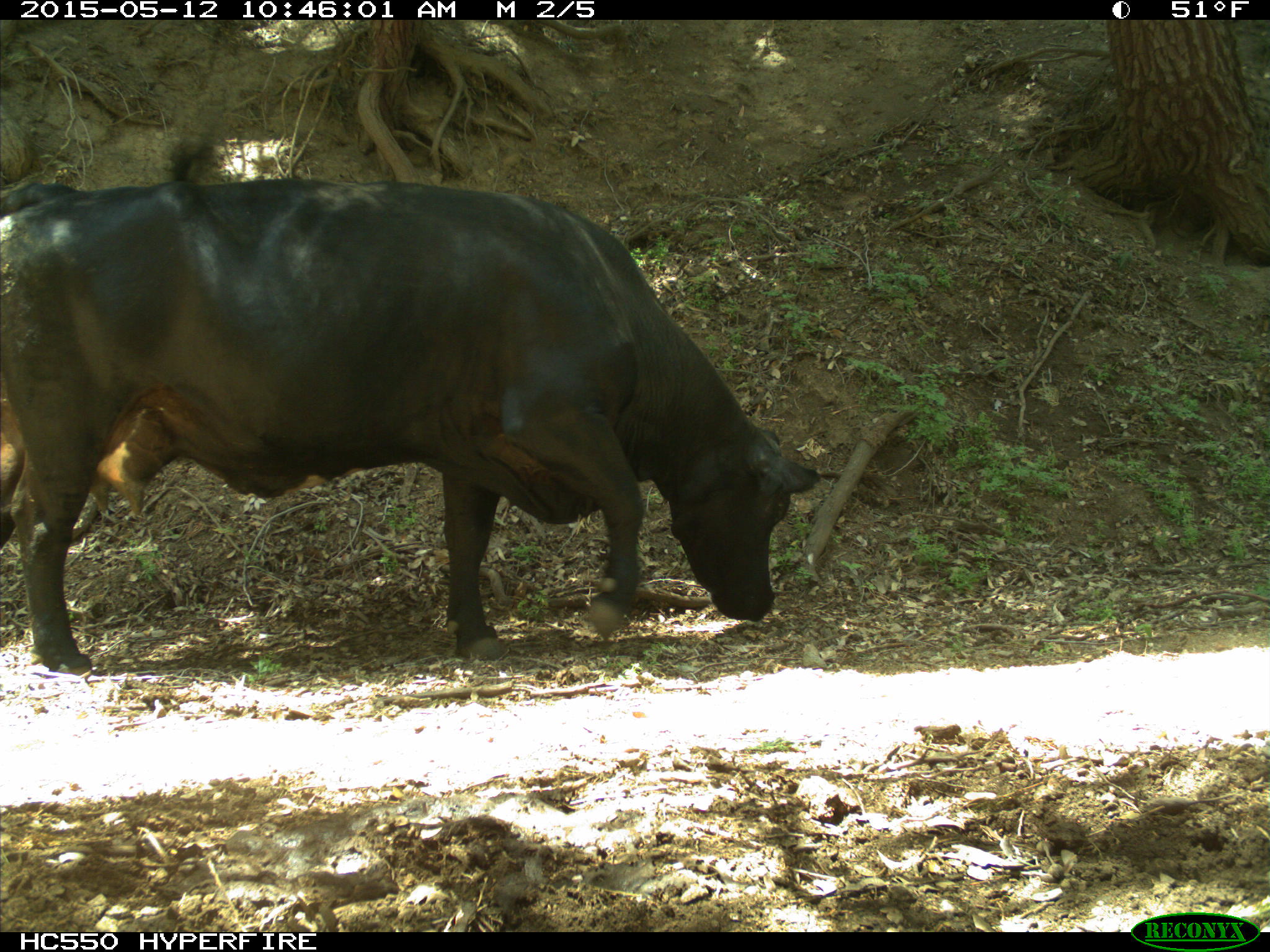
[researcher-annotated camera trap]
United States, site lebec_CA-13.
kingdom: Animalia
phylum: Chordata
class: Mammalia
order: Artiodactyla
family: Bovidae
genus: Bos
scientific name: Bos taurus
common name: domestic cow